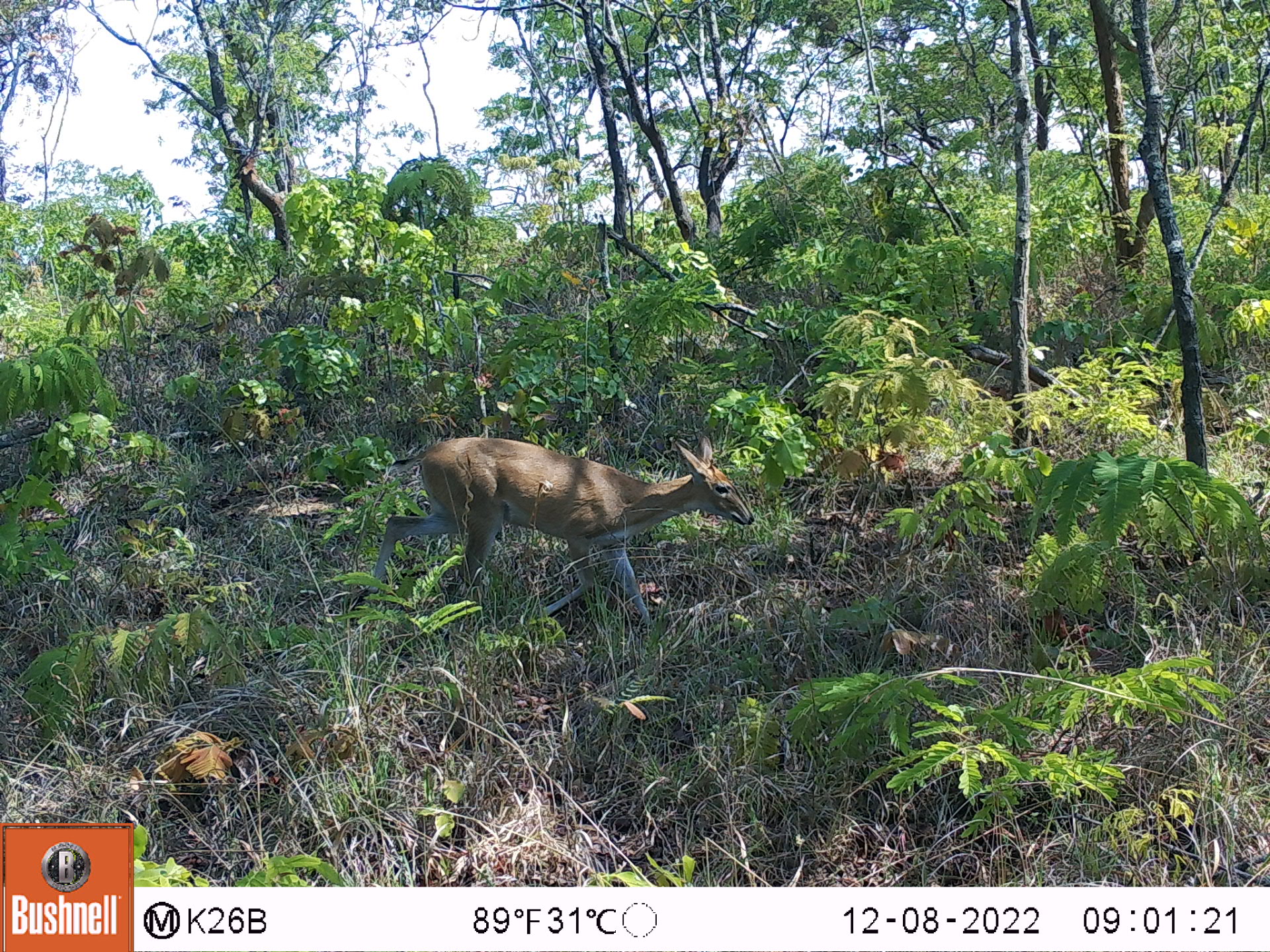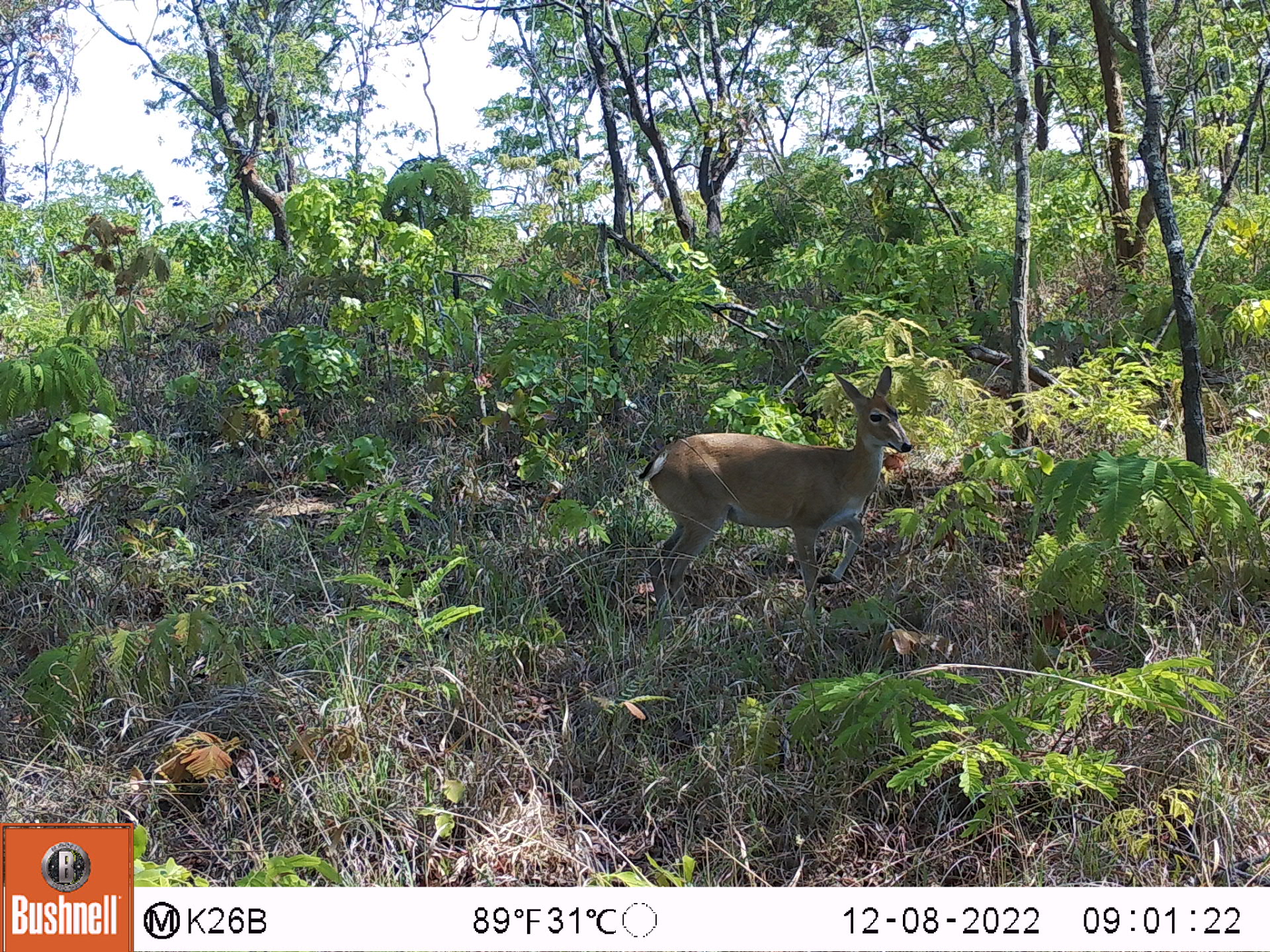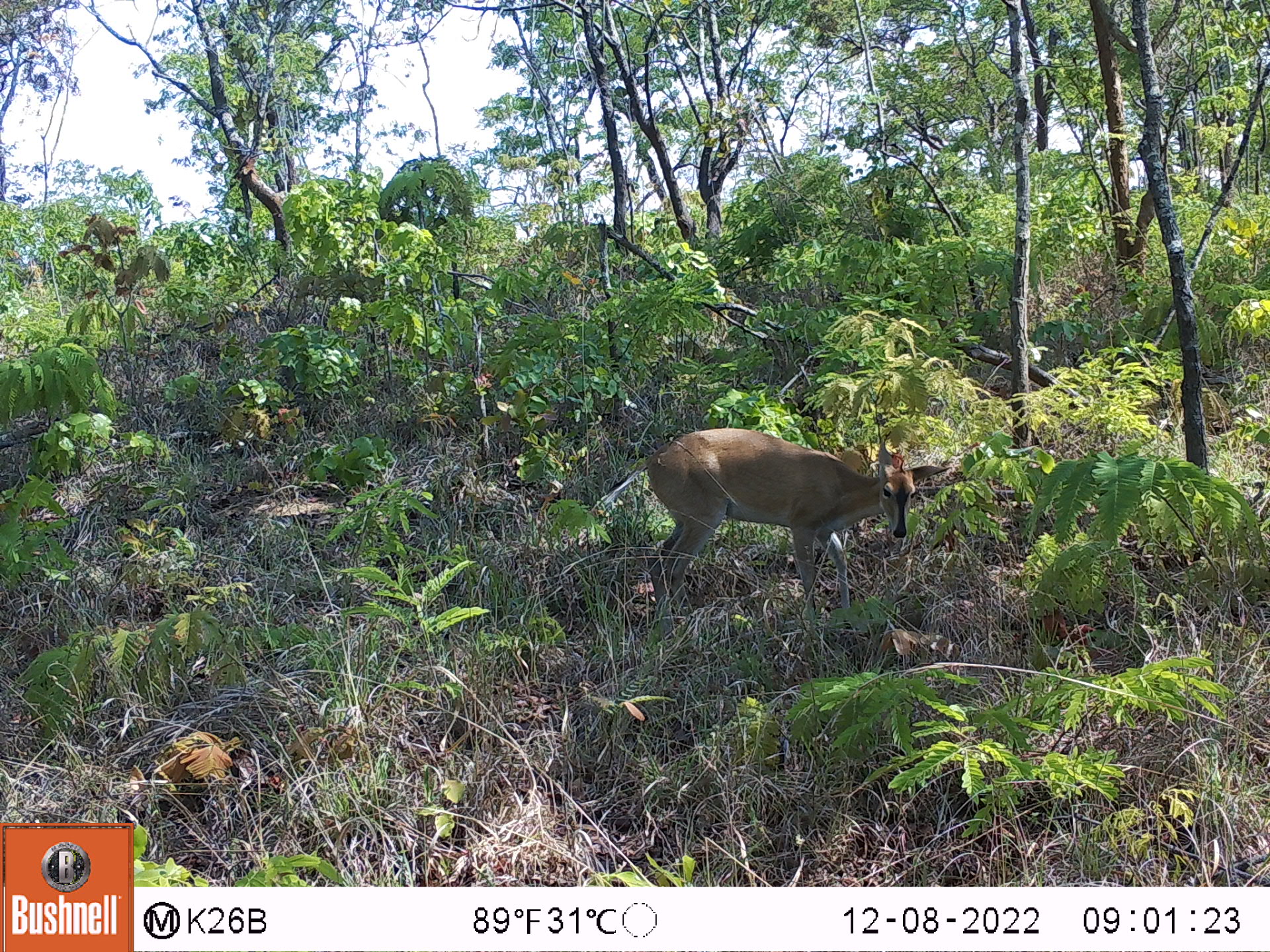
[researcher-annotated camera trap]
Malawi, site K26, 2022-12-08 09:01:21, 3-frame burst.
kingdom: Animalia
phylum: Chordata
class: Mammalia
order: Artiodactyla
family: Bovidae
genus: Tragelaphus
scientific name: Tragelaphus sylvaticus sylvaticus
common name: cape bushbuck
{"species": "cape bushbuck (Tragelaphus sylvaticus sylvaticus)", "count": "1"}